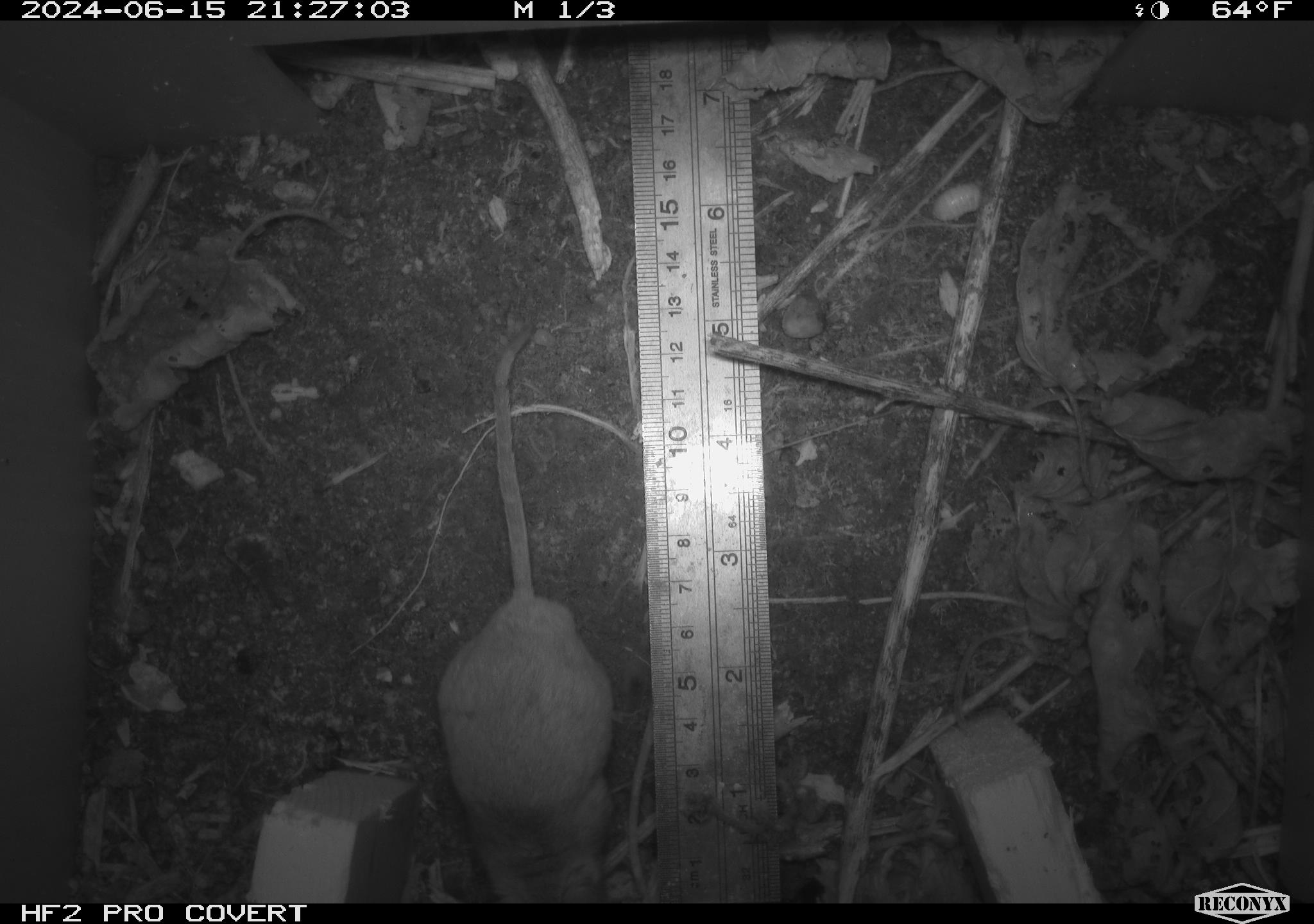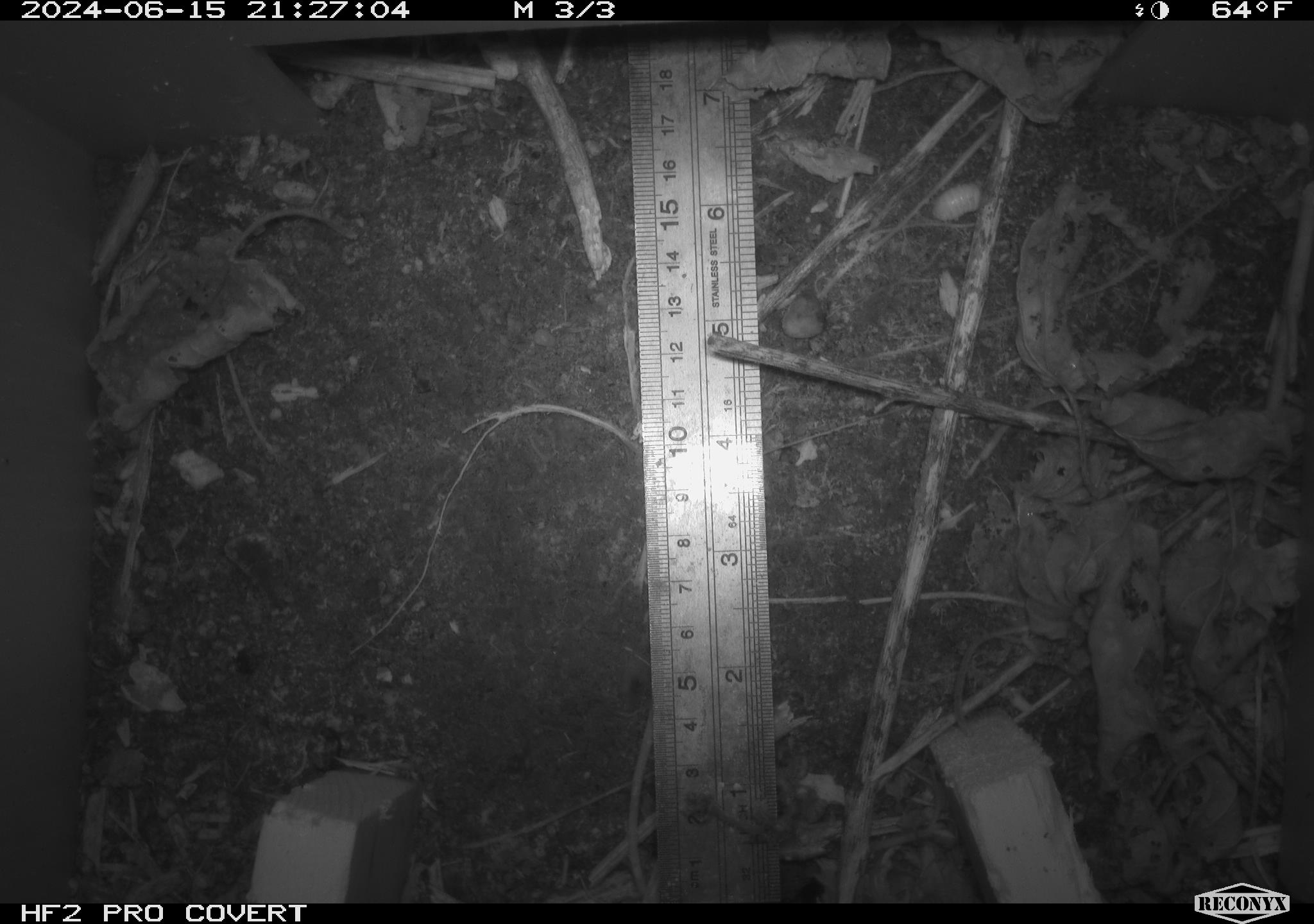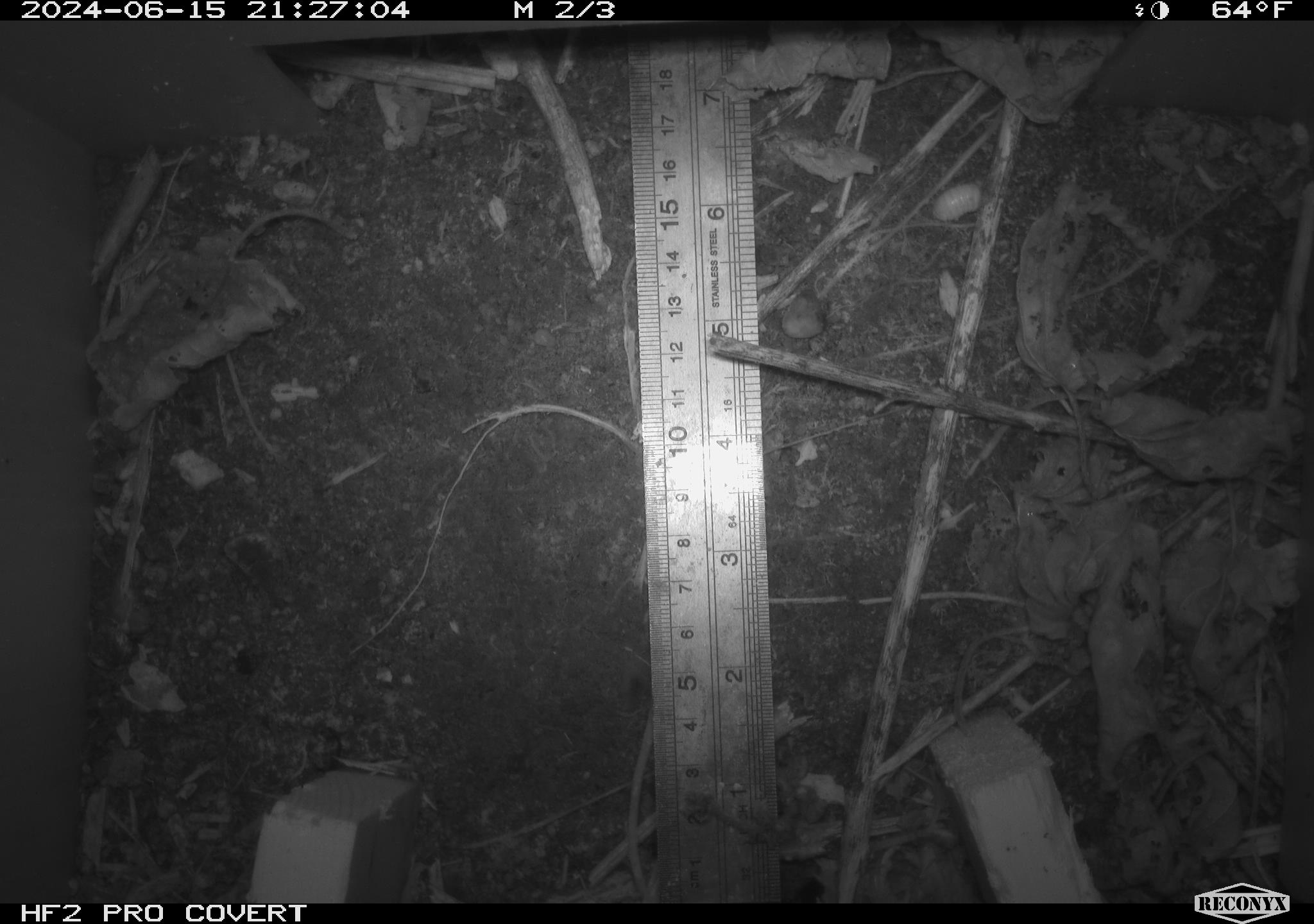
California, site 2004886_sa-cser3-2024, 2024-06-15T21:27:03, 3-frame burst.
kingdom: Animalia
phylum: Chordata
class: Mammalia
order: Rodentia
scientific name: Rodentia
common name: rodent